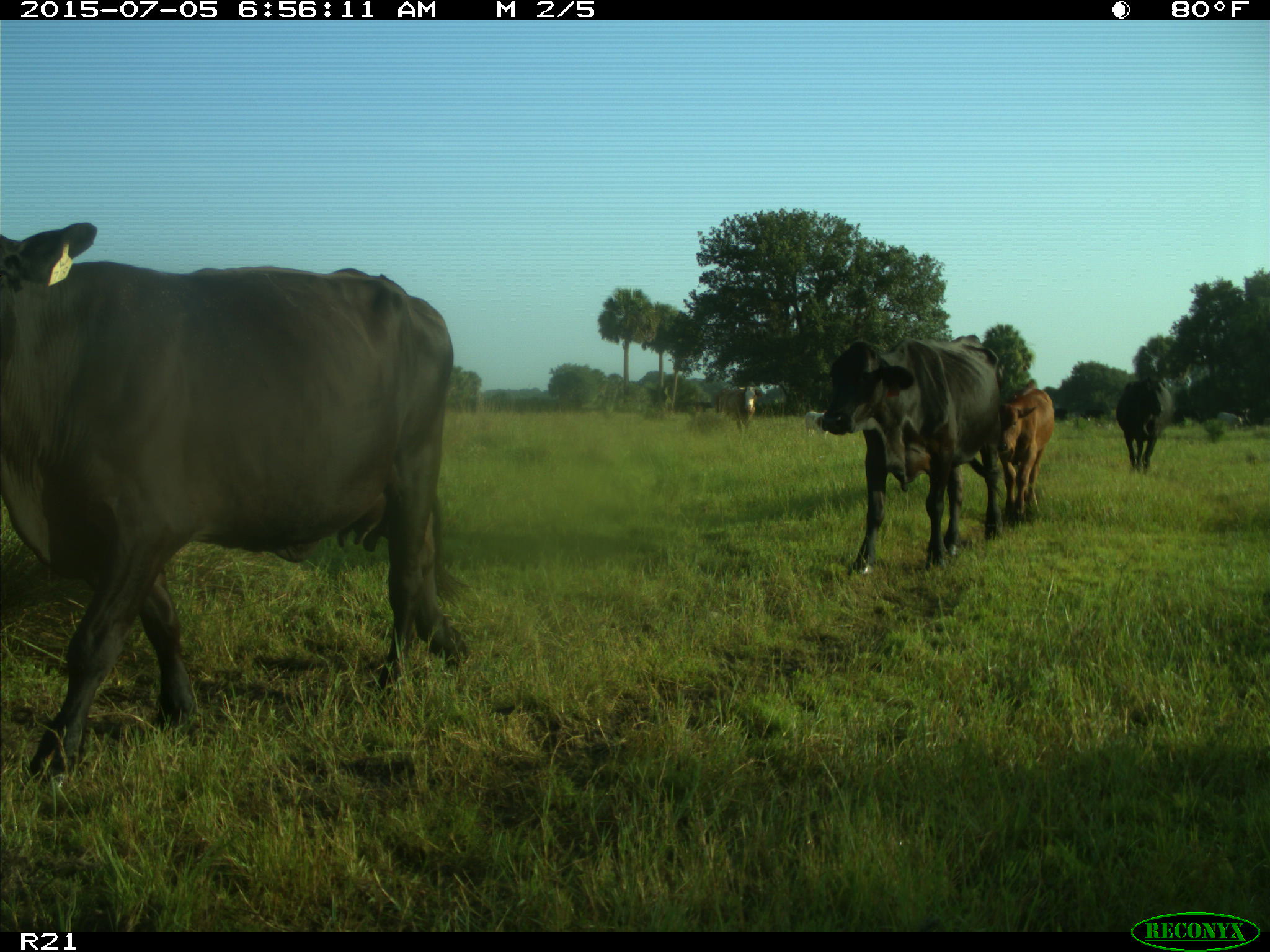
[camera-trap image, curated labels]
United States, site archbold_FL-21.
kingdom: Animalia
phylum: Chordata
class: Mammalia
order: Artiodactyla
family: Bovidae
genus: Bos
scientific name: Bos taurus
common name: domestic cow